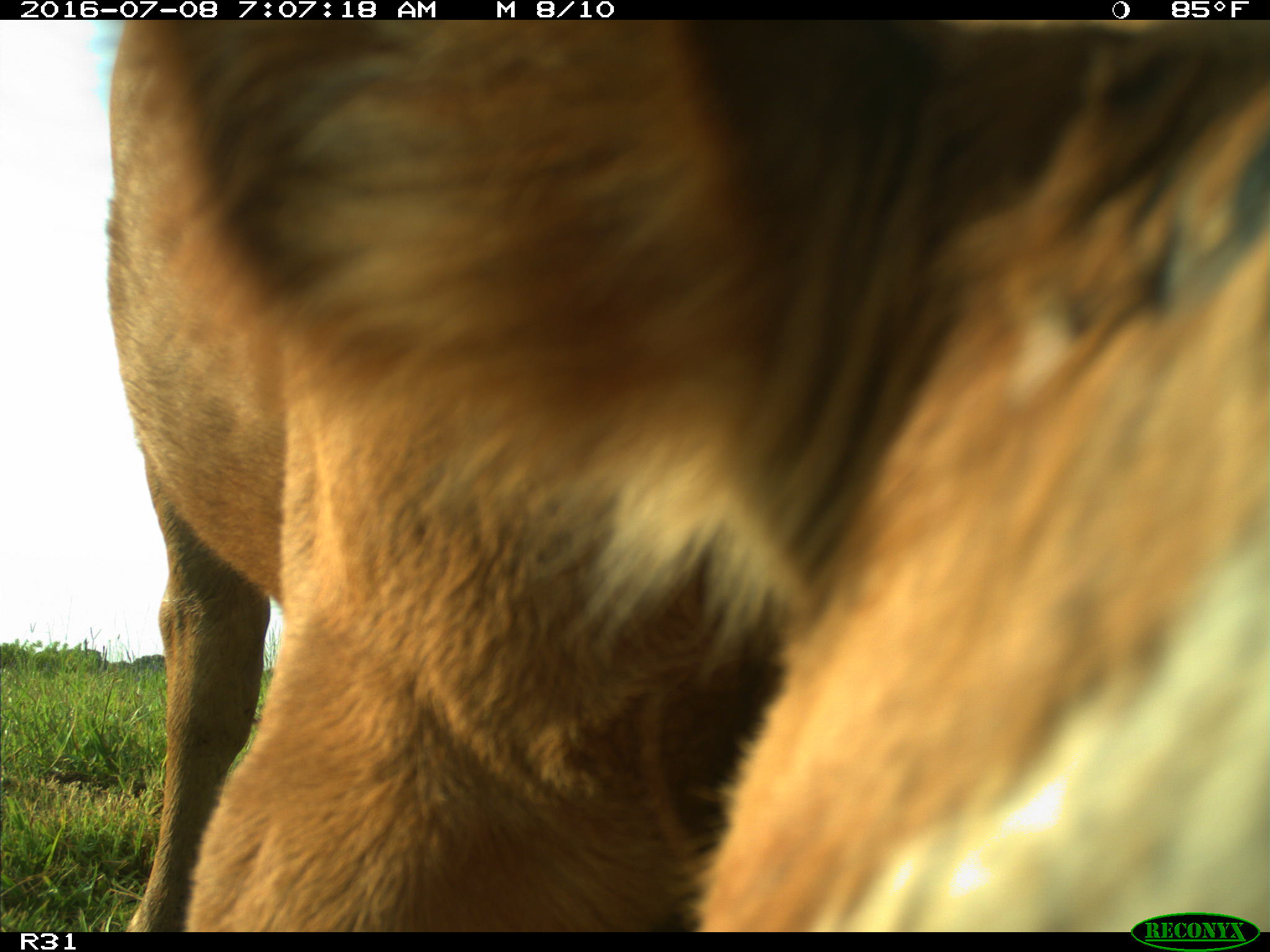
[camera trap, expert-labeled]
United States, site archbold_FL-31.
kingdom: Animalia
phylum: Chordata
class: Mammalia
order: Artiodactyla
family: Bovidae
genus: Bos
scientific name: Bos taurus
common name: domestic cow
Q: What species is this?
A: Bos taurus (domestic cow).